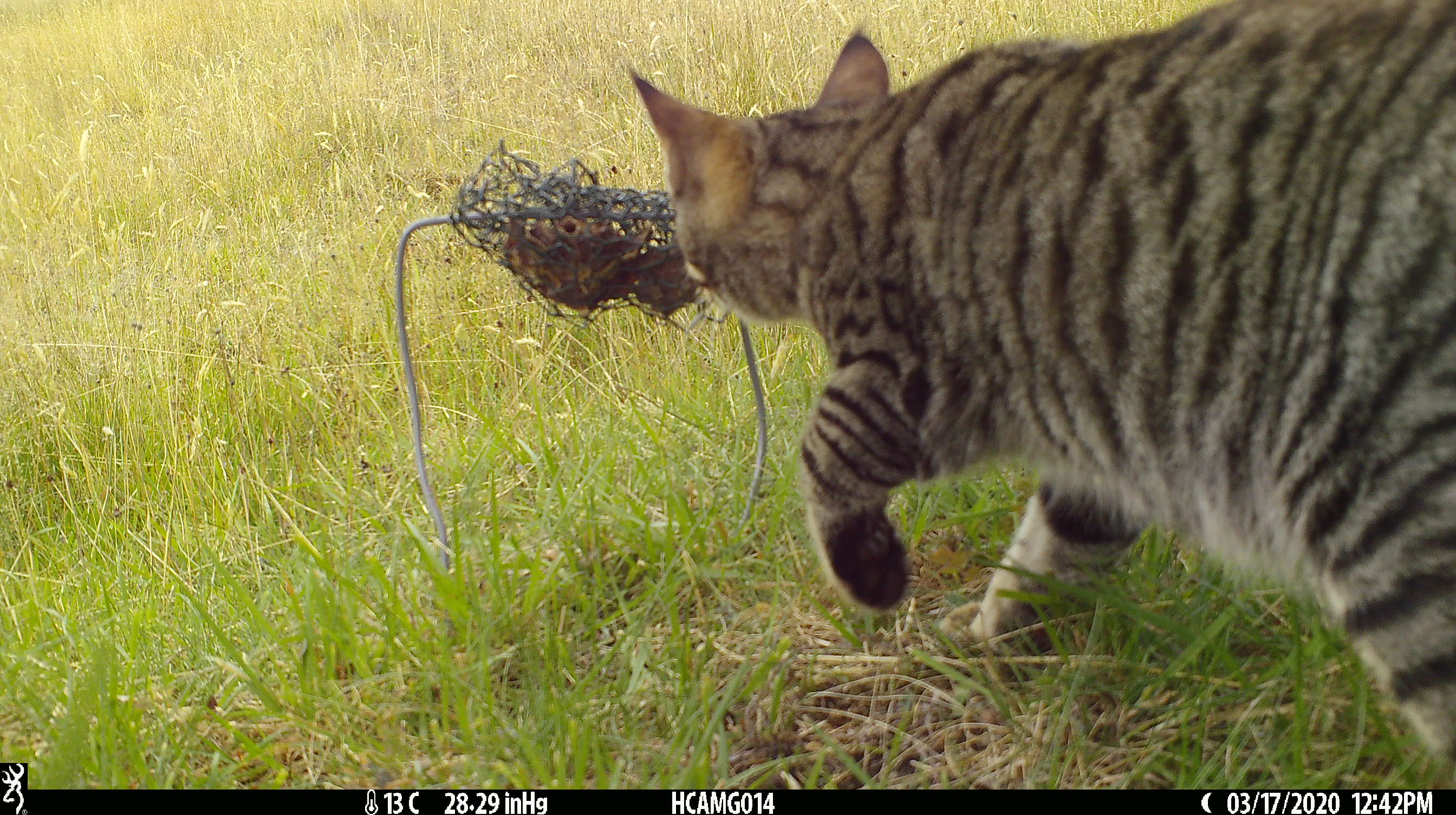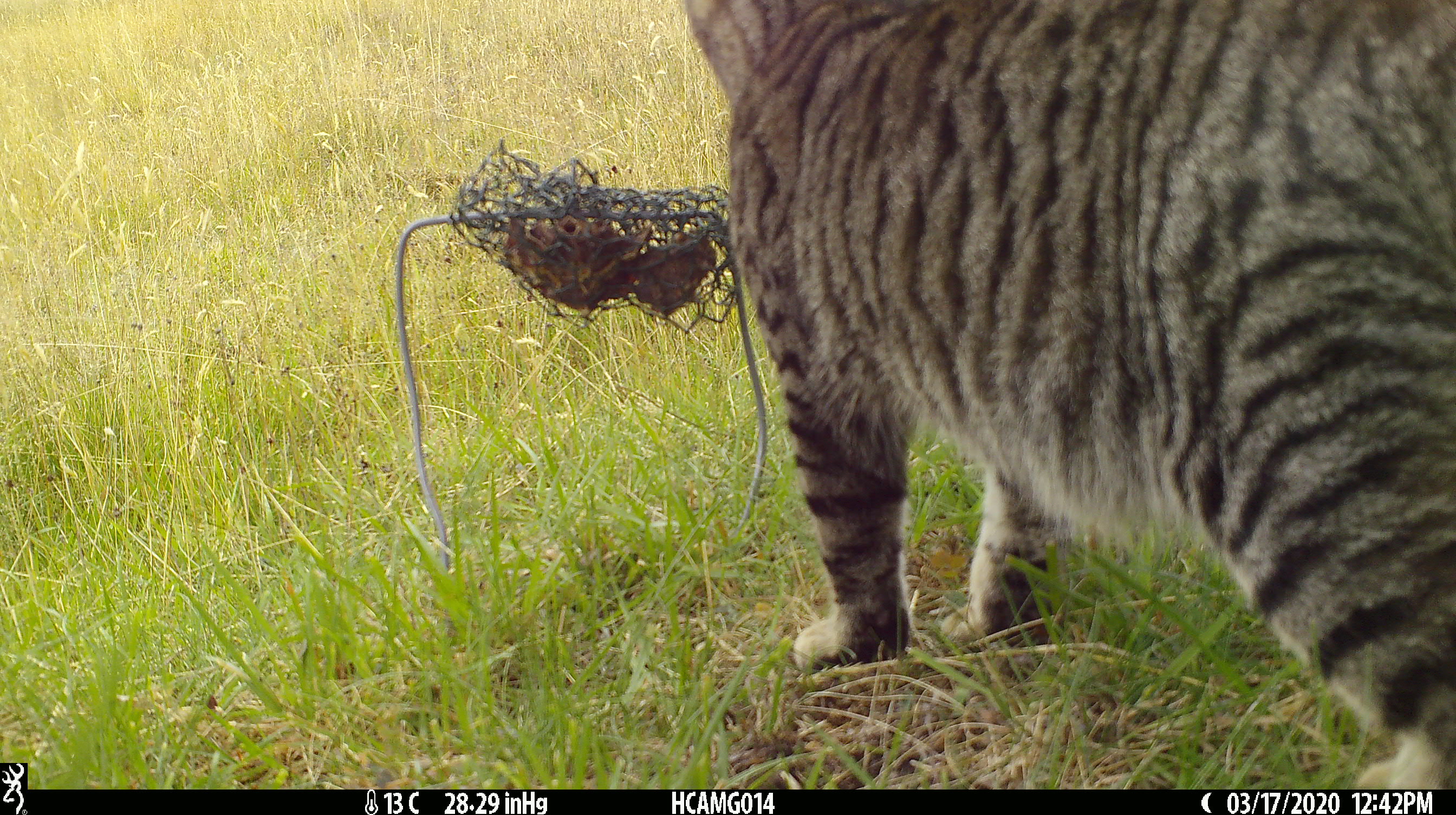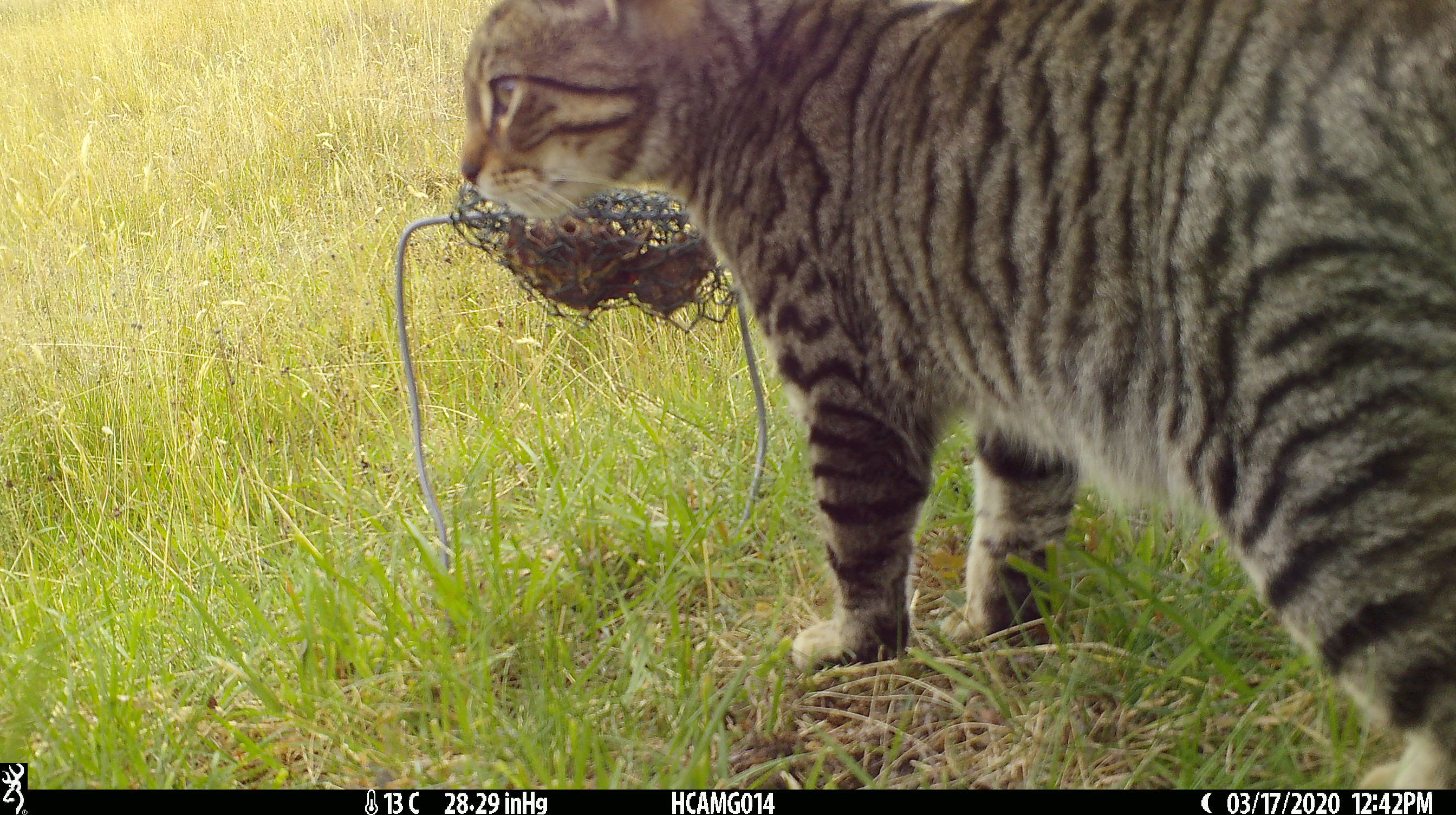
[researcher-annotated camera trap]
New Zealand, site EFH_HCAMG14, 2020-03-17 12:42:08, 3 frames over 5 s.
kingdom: Animalia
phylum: Chordata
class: Mammalia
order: Carnivora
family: Felidae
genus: Felis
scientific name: Felis catus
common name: domestic cat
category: cat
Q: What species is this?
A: Cat (domestic cat) (Felis catus).